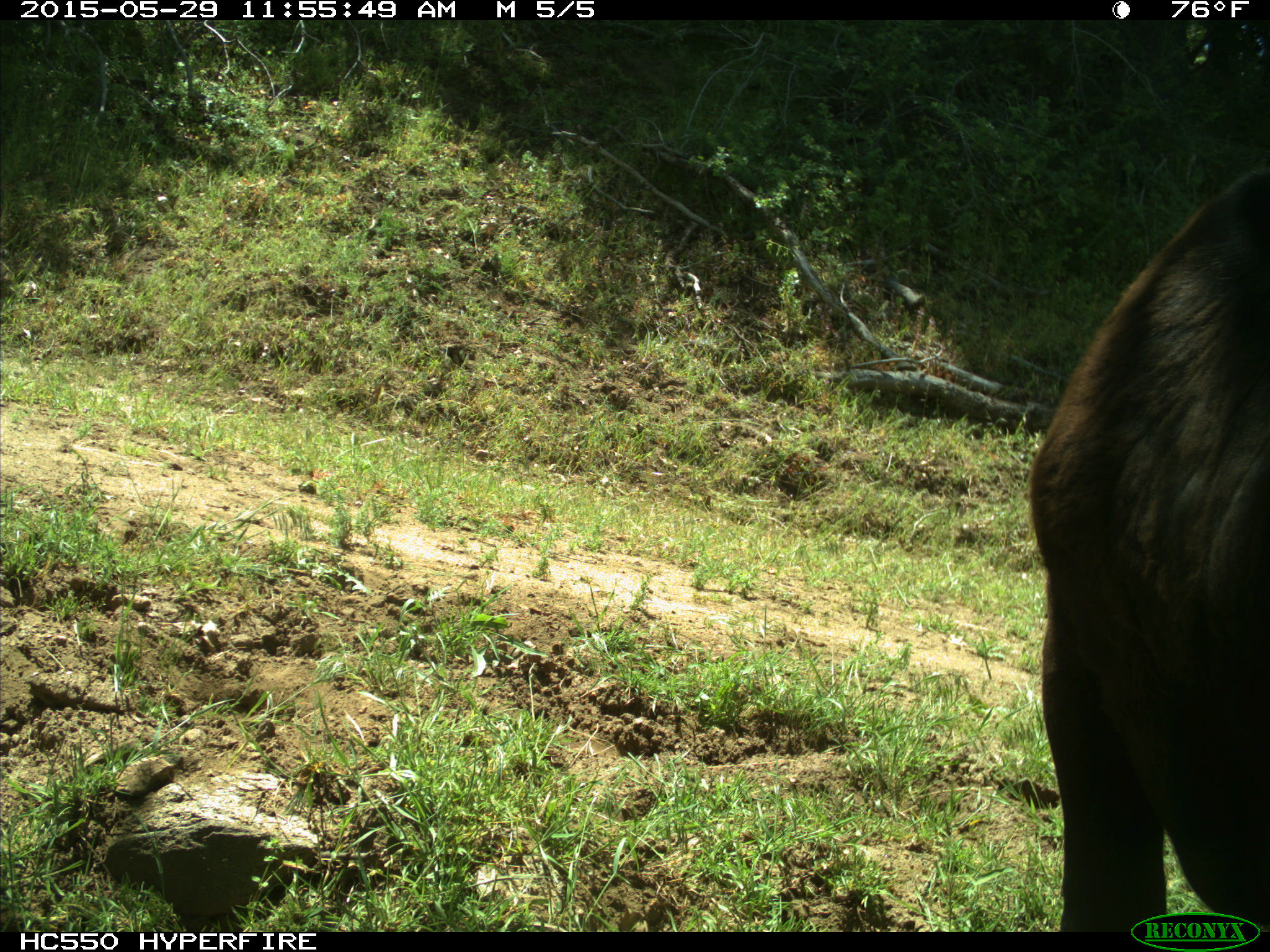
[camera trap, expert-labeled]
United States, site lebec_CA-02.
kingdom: Animalia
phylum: Chordata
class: Mammalia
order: Artiodactyla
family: Bovidae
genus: Bos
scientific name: Bos taurus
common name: domestic cow